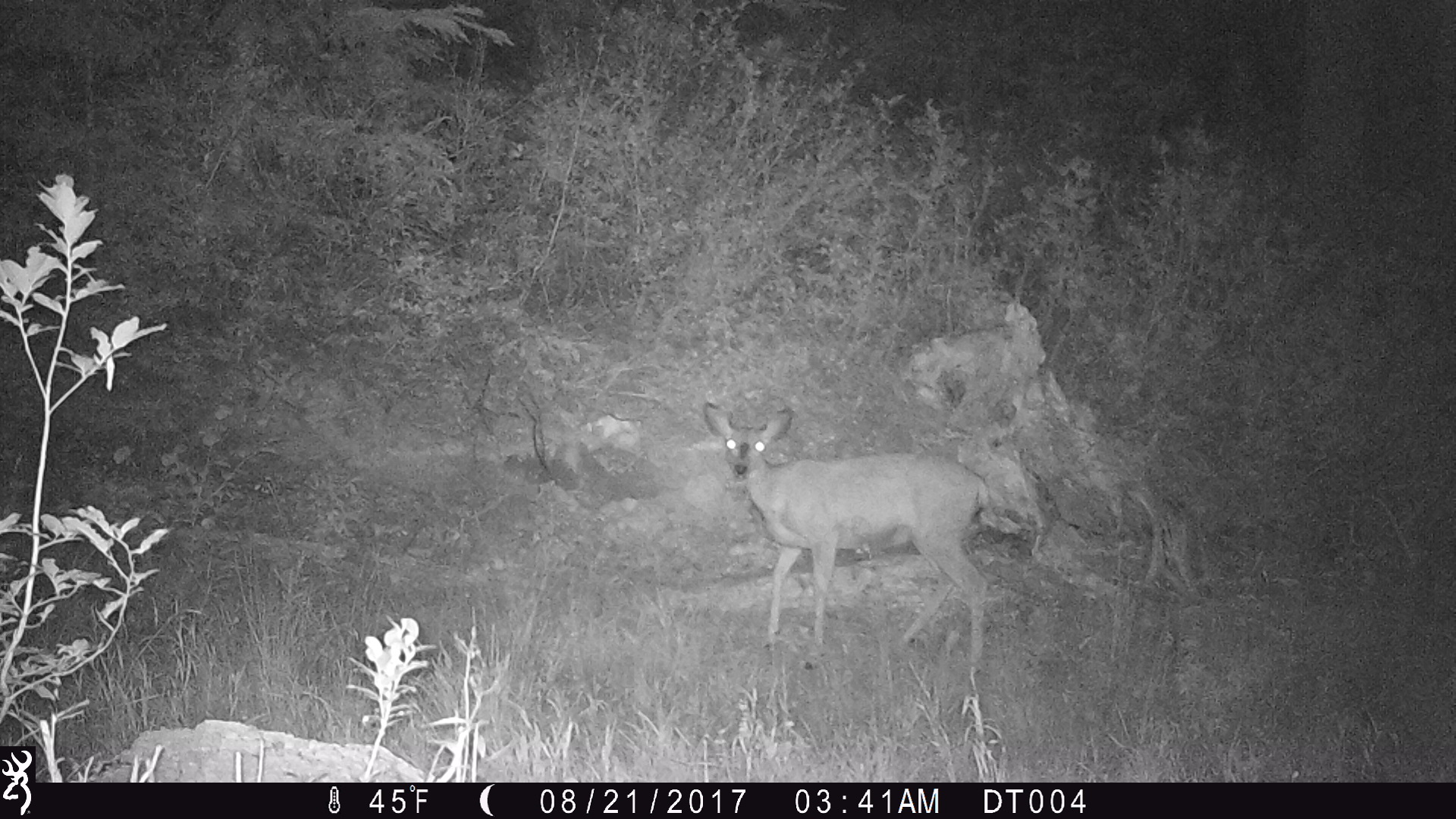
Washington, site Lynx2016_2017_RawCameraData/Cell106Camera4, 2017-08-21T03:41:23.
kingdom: Animalia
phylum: Chordata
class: Mammalia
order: Artiodactyla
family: Cervidae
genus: Odocoileus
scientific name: Odocoileus hemionus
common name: mule deer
Odocoileus hemionus (mule deer). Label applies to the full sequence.